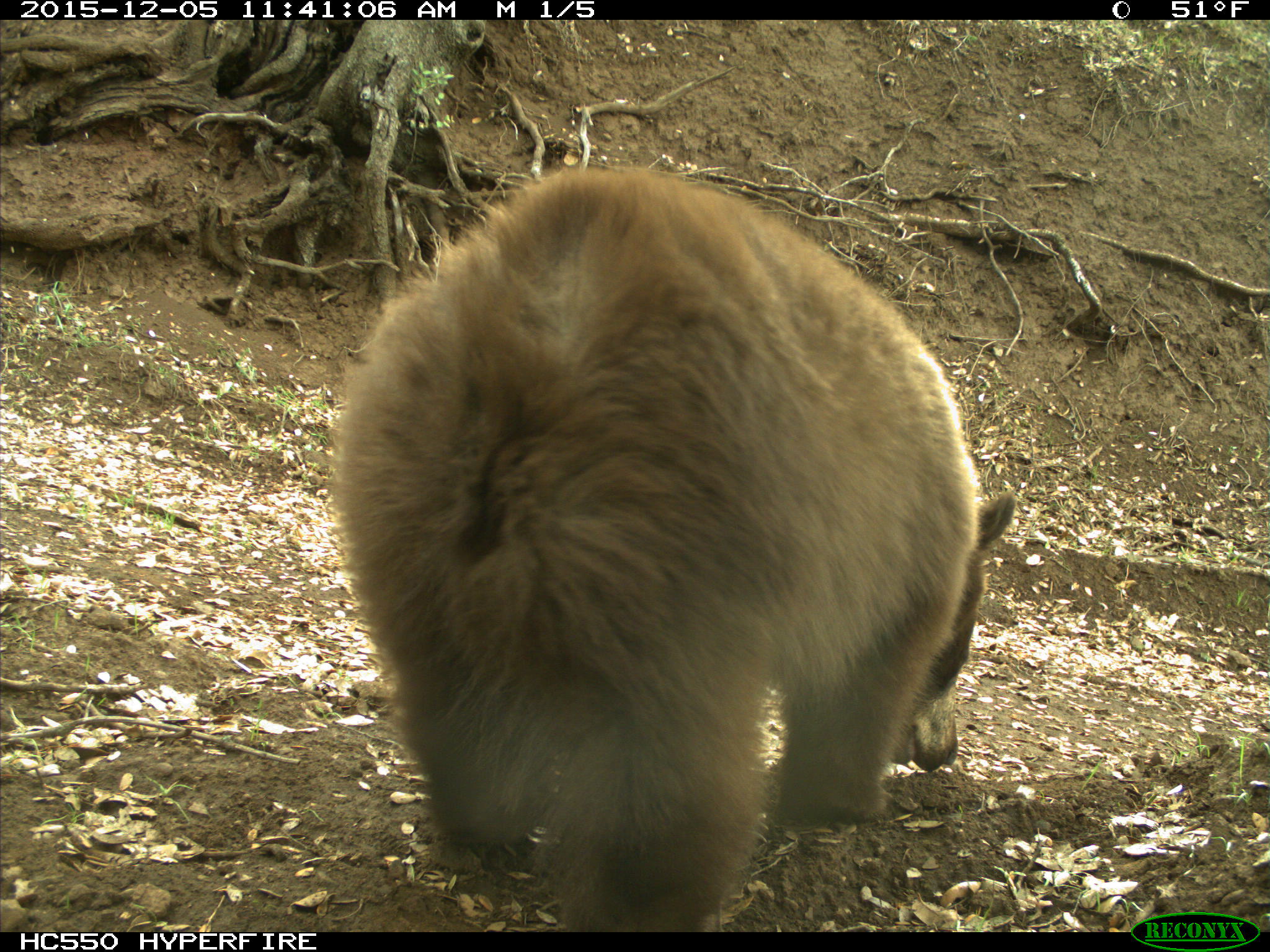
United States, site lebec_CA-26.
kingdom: Animalia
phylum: Chordata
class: Mammalia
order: Carnivora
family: Ursidae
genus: Ursus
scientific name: Ursus americanus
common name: american black bear